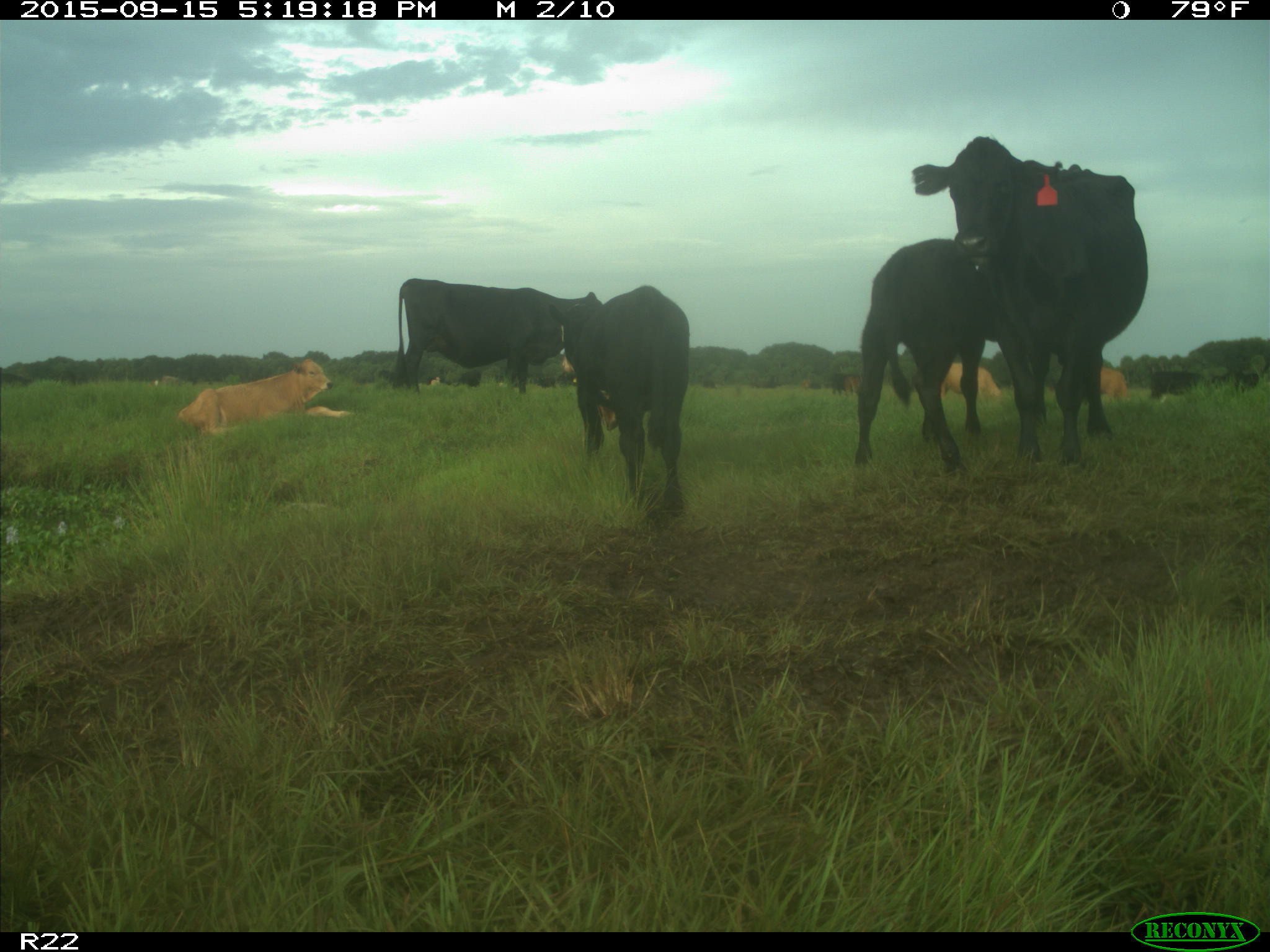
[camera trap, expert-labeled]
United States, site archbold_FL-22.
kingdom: Animalia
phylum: Chordata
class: Mammalia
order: Artiodactyla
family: Bovidae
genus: Bos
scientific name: Bos taurus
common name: domestic cow